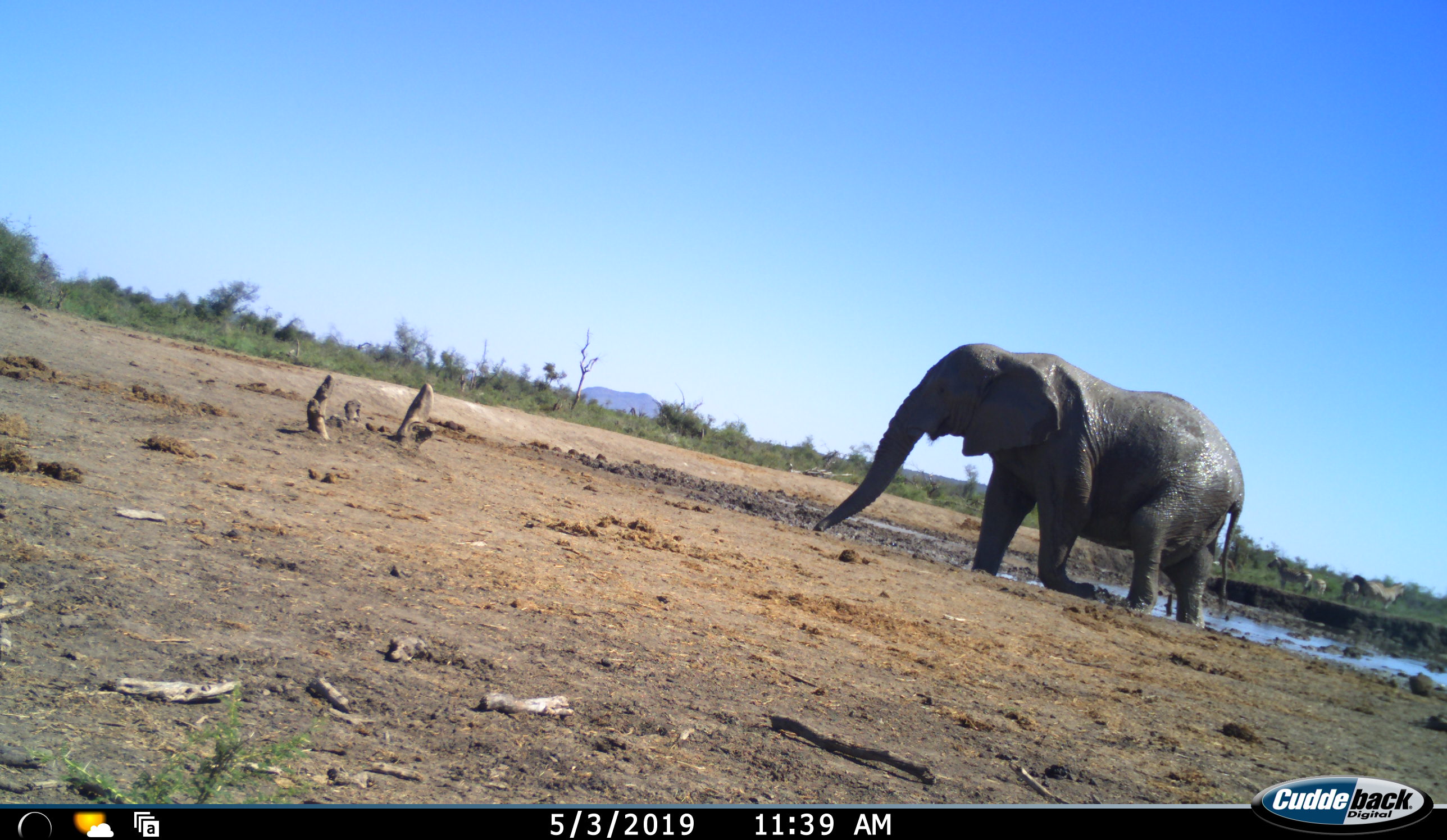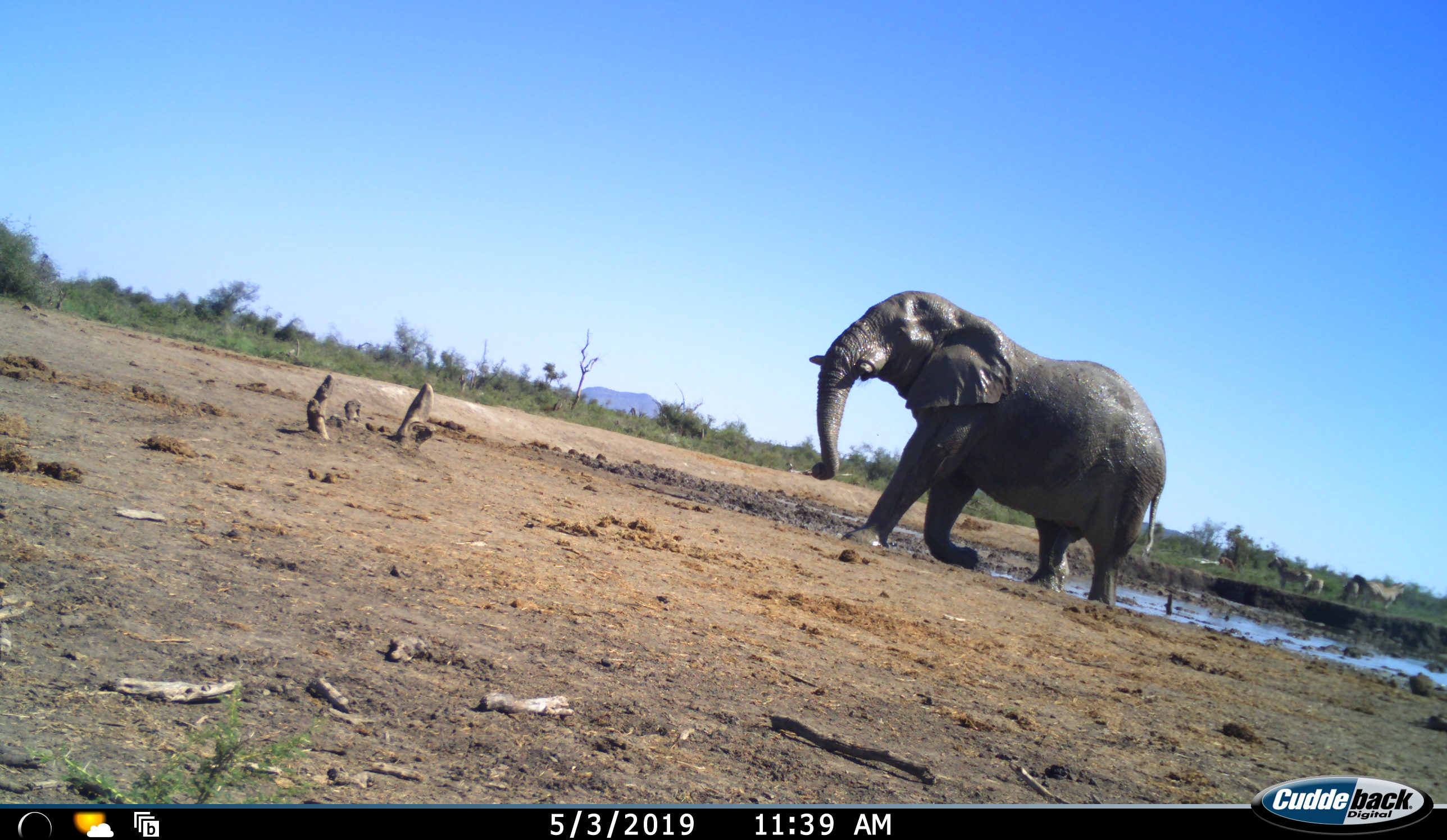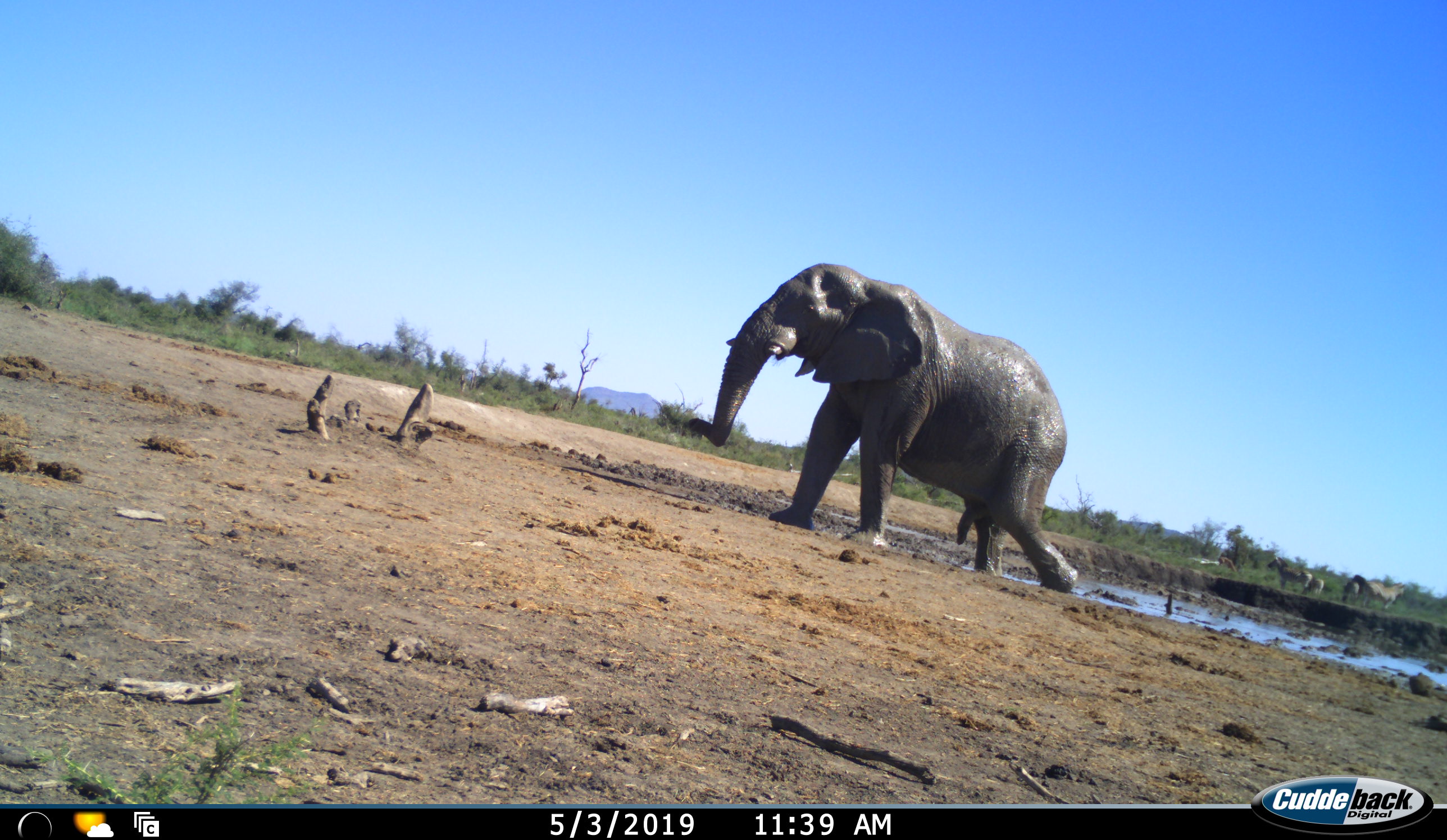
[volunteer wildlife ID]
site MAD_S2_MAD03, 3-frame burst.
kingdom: Animalia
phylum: Chordata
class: Mammalia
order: Proboscidea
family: Elephantidae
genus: Loxodonta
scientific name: Loxodonta africana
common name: african bush elephant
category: elephant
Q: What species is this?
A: Elephant (african bush elephant) (Loxodonta africana).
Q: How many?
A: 1.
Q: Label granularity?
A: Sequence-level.